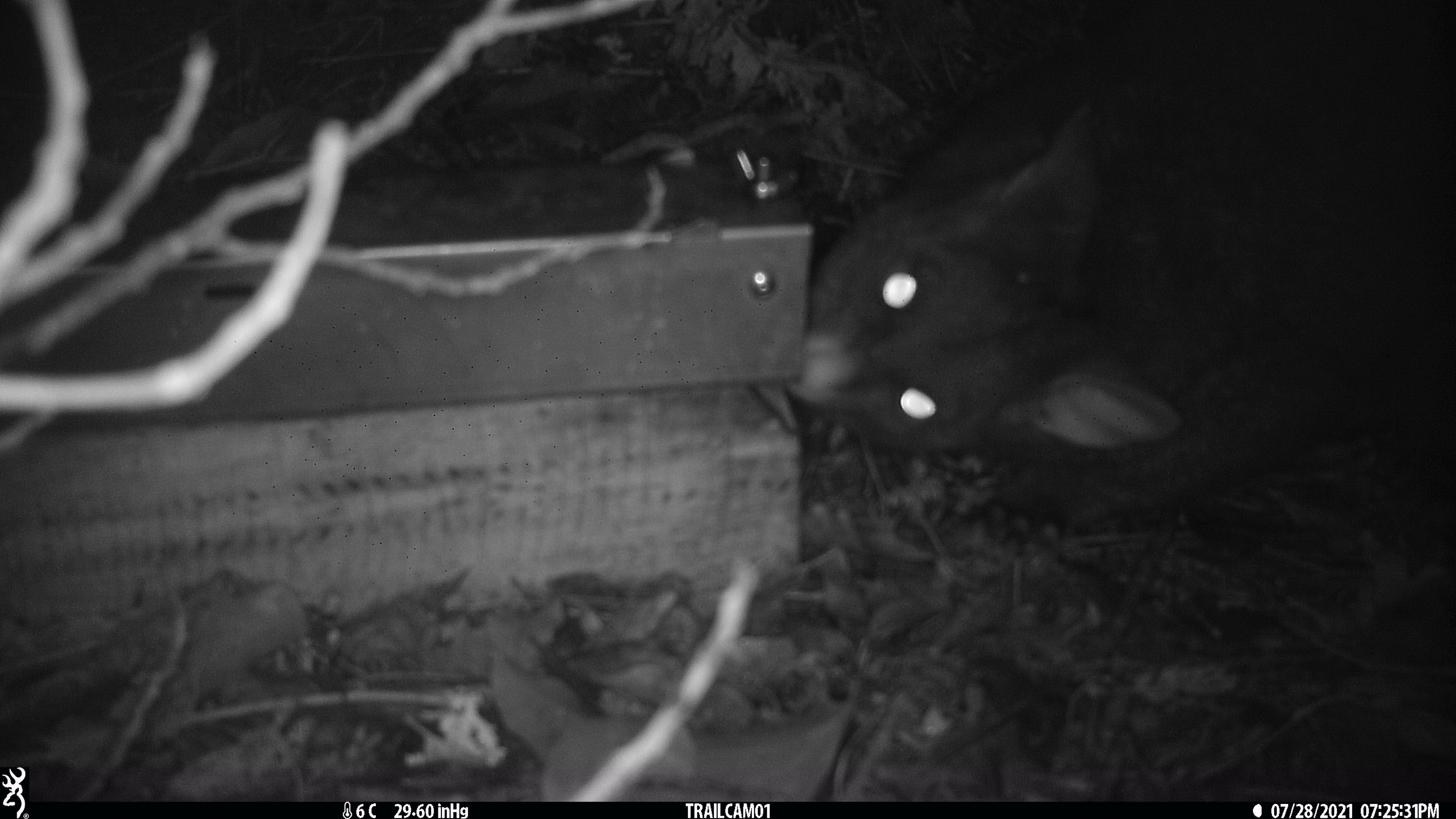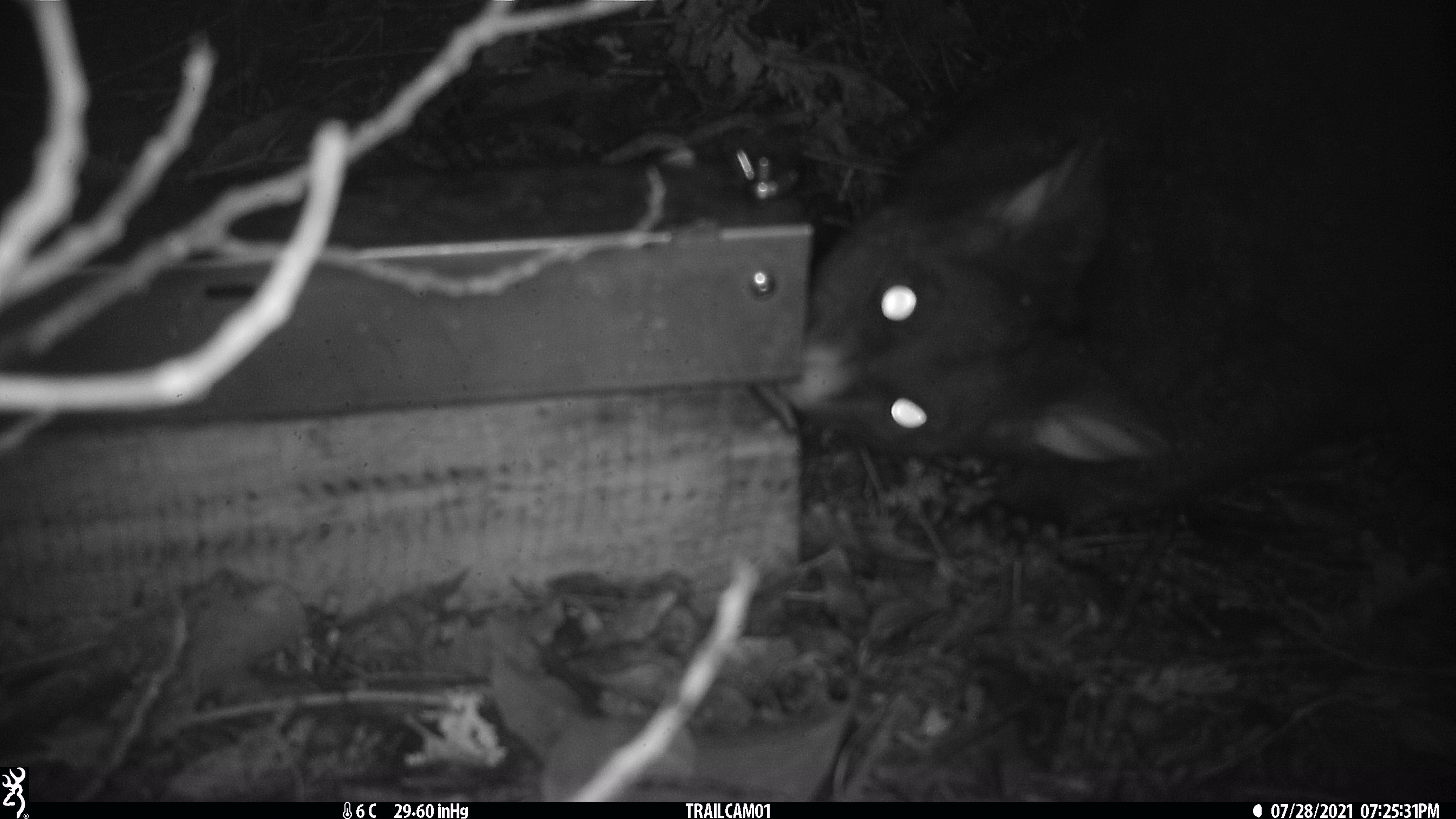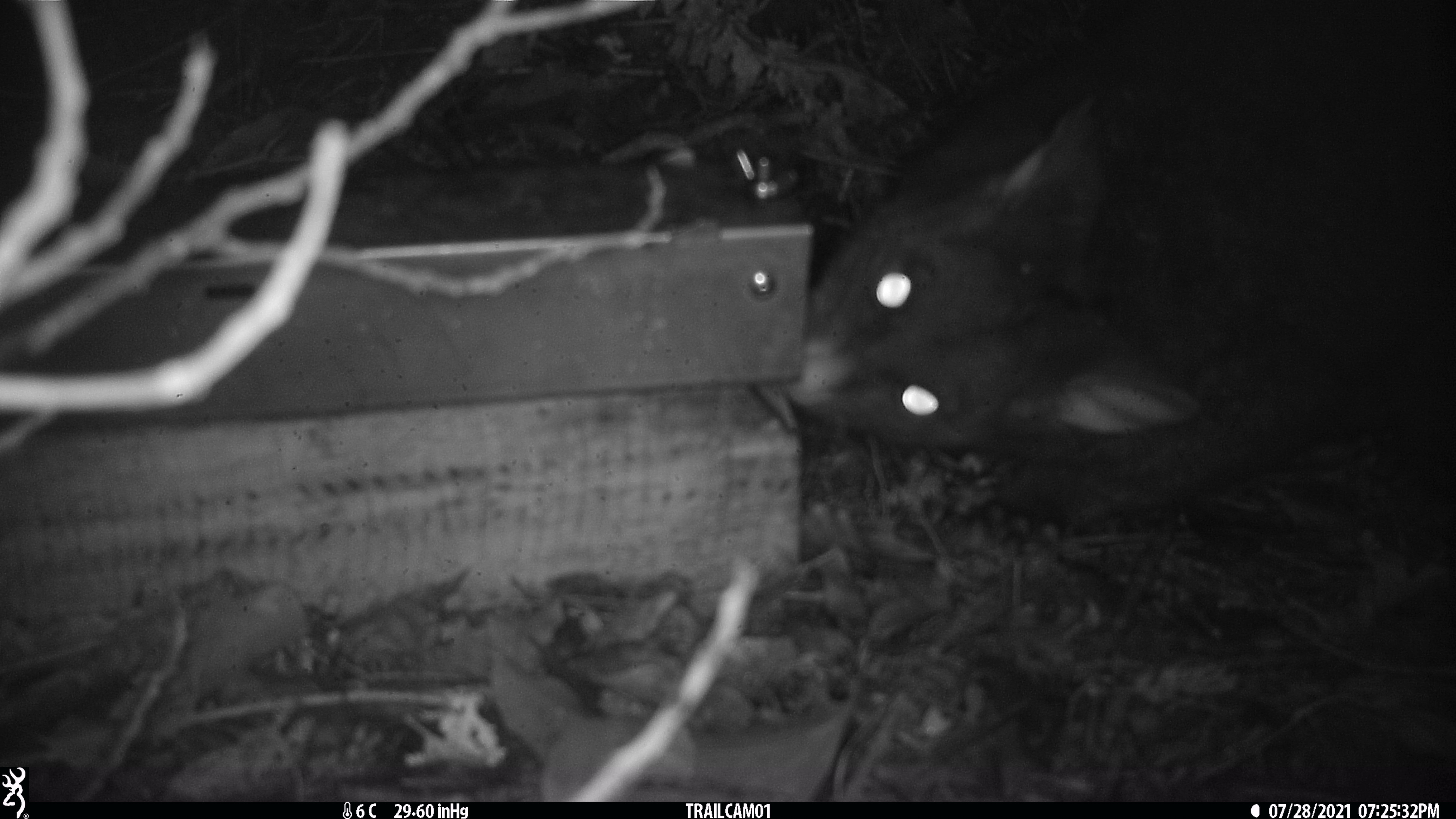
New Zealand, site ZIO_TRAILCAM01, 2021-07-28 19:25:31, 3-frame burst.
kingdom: Animalia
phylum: Chordata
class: Mammalia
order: Diprotodontia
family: Phalangeridae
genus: Trichosurus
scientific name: Trichosurus vulpecula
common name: common brushtail possum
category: possum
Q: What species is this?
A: Possum (common brushtail possum) (Trichosurus vulpecula).